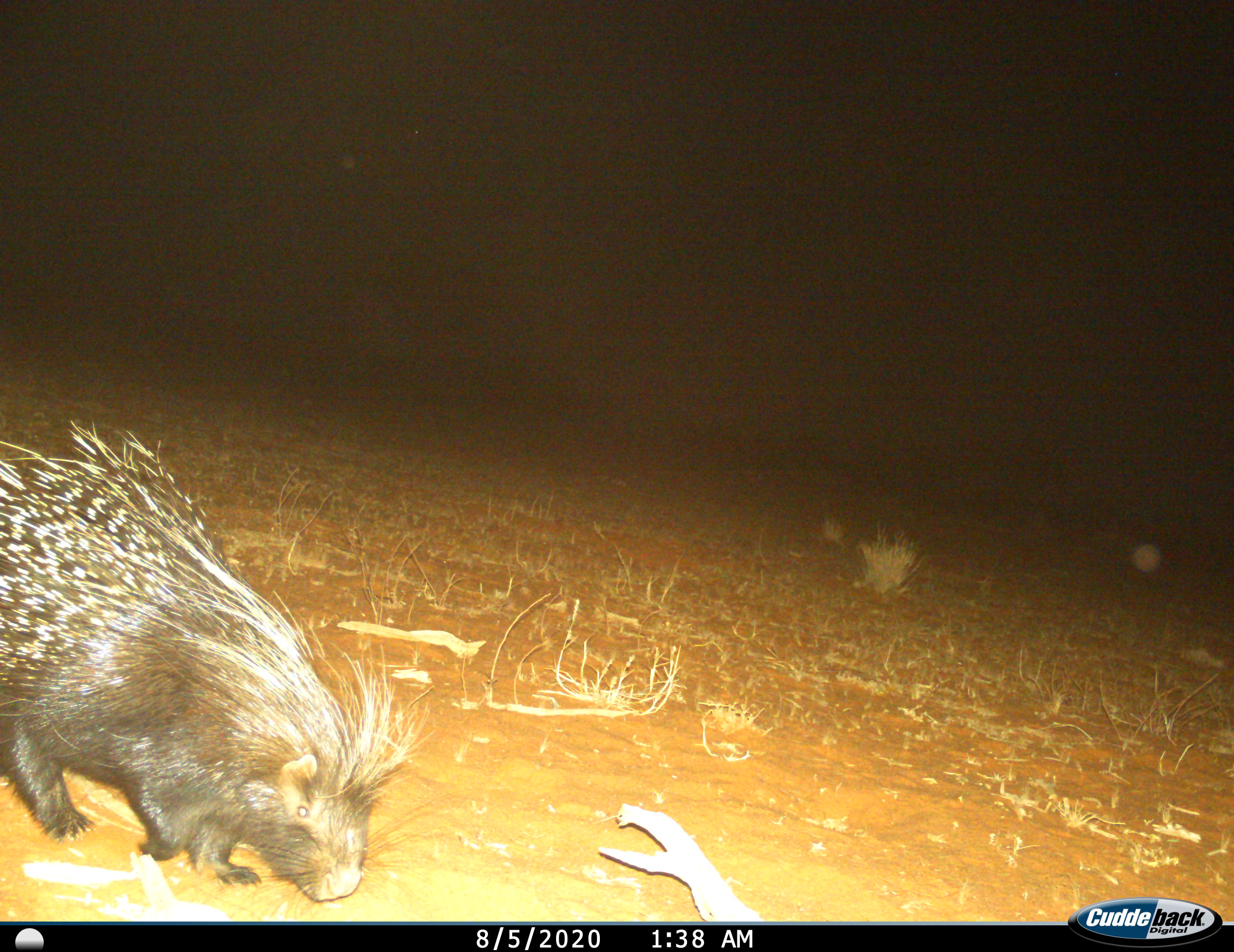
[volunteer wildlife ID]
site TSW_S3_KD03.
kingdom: Animalia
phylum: Chordata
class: Mammalia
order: Rodentia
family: Hystricidae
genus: Hystrix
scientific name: Hystrix cristata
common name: crested porcupine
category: porcupine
Porcupine (crested porcupine) (Hystrix cristata), count 1. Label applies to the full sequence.